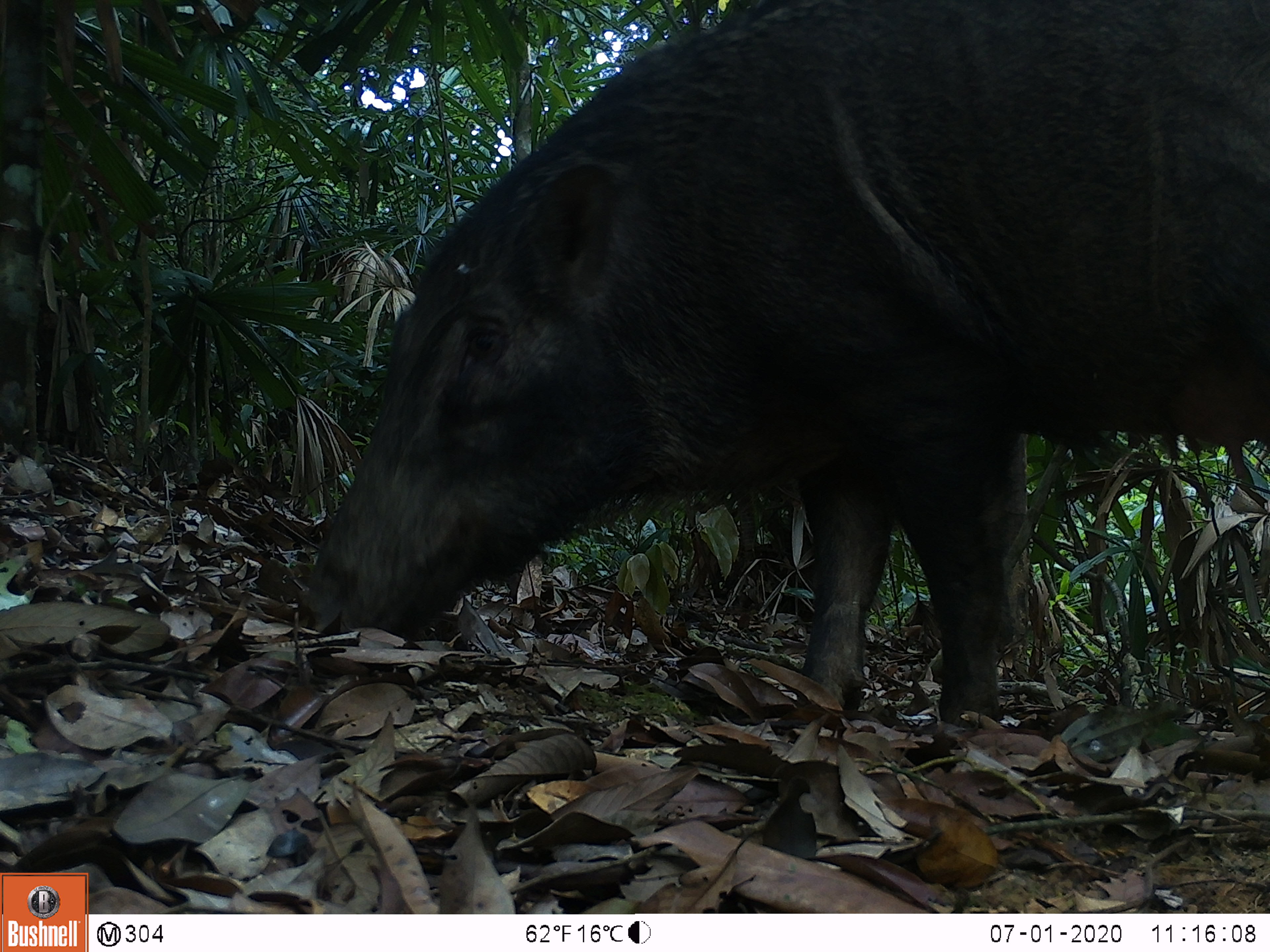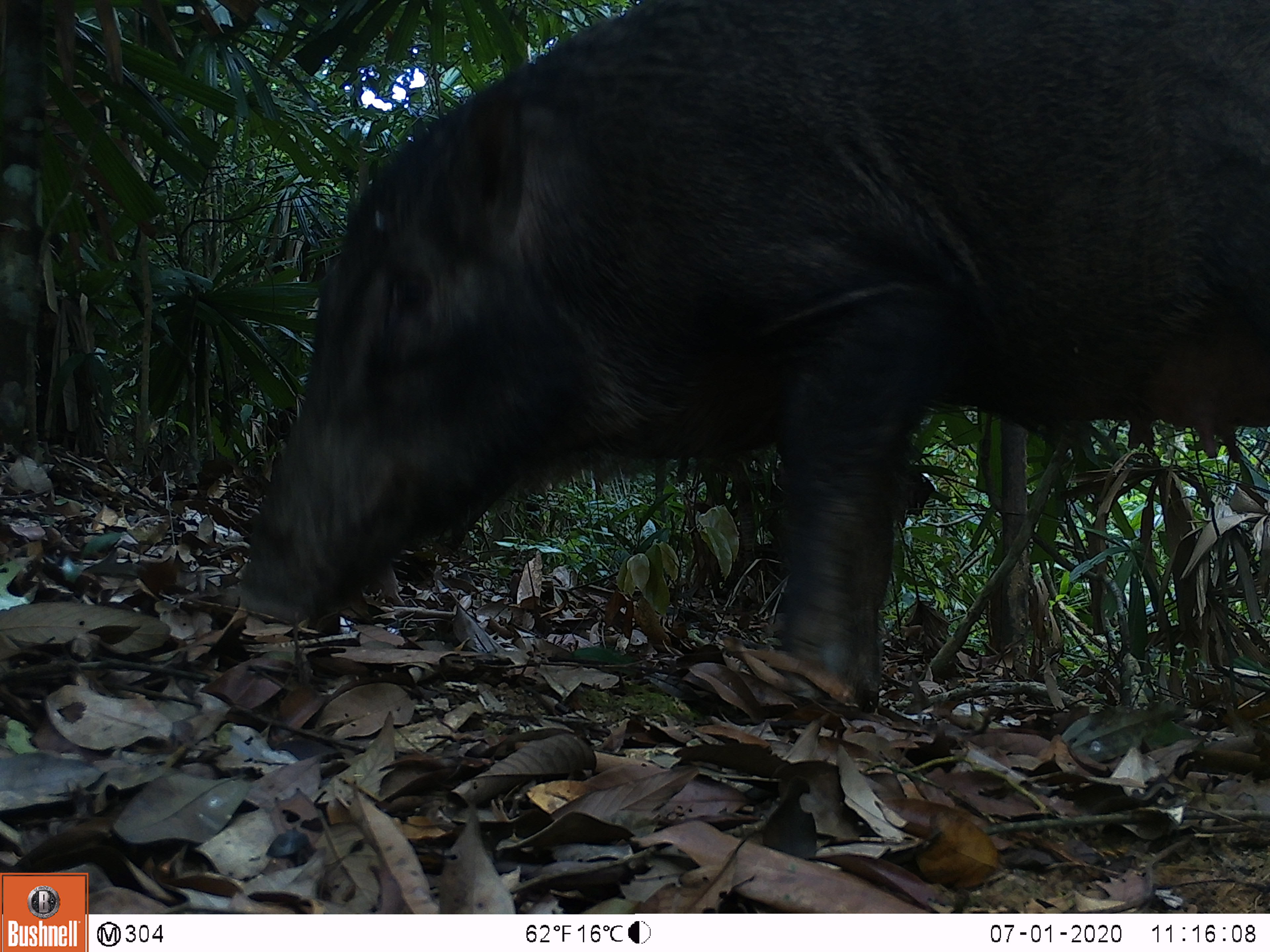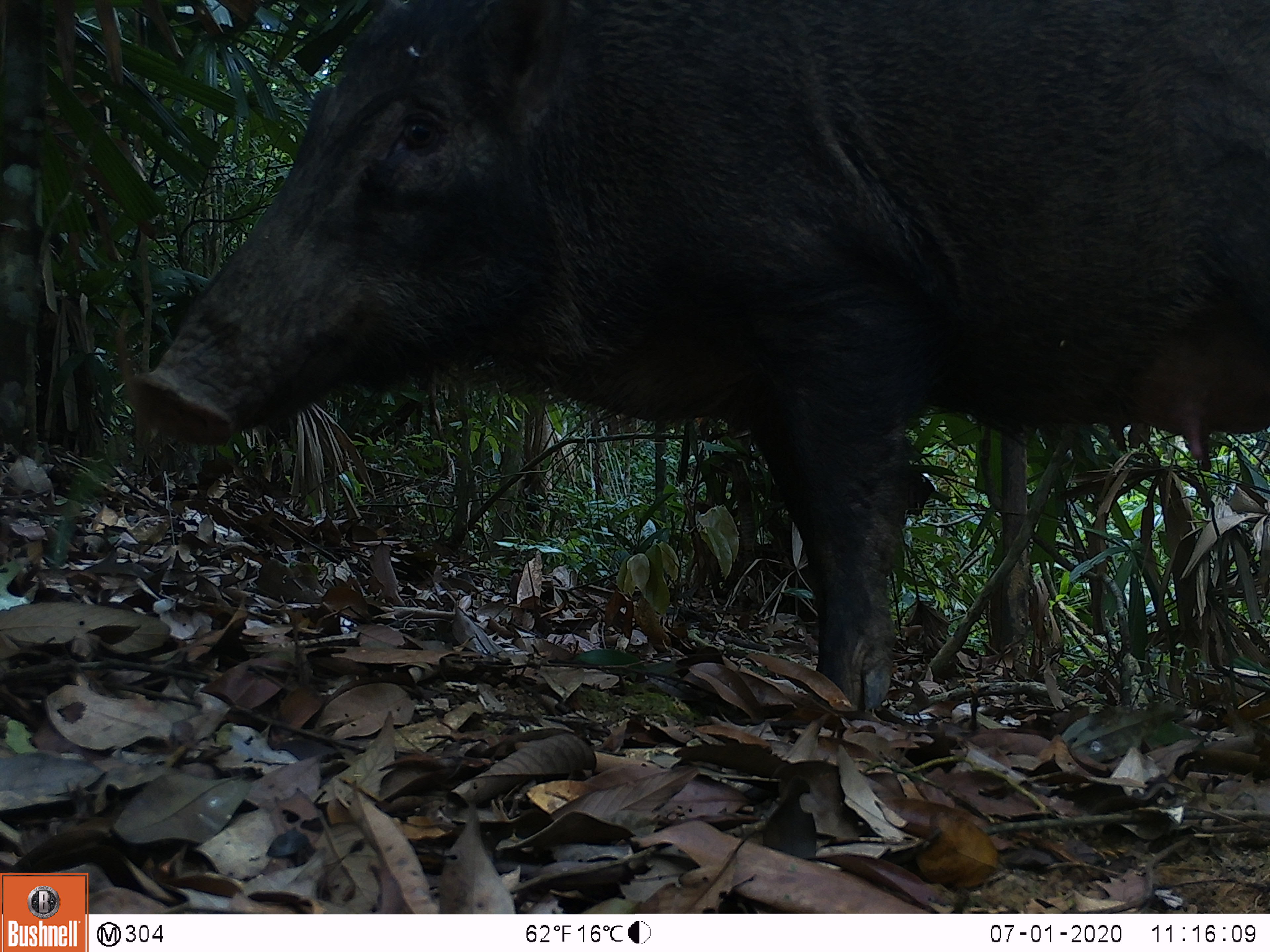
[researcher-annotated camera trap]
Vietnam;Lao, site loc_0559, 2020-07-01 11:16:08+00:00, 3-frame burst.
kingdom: Animalia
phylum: Chordata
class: Mammalia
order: Artiodactyla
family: Suidae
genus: Sus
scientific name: Sus scrofa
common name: eurasian wild pig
Eurasian wild pig (Sus scrofa). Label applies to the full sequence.